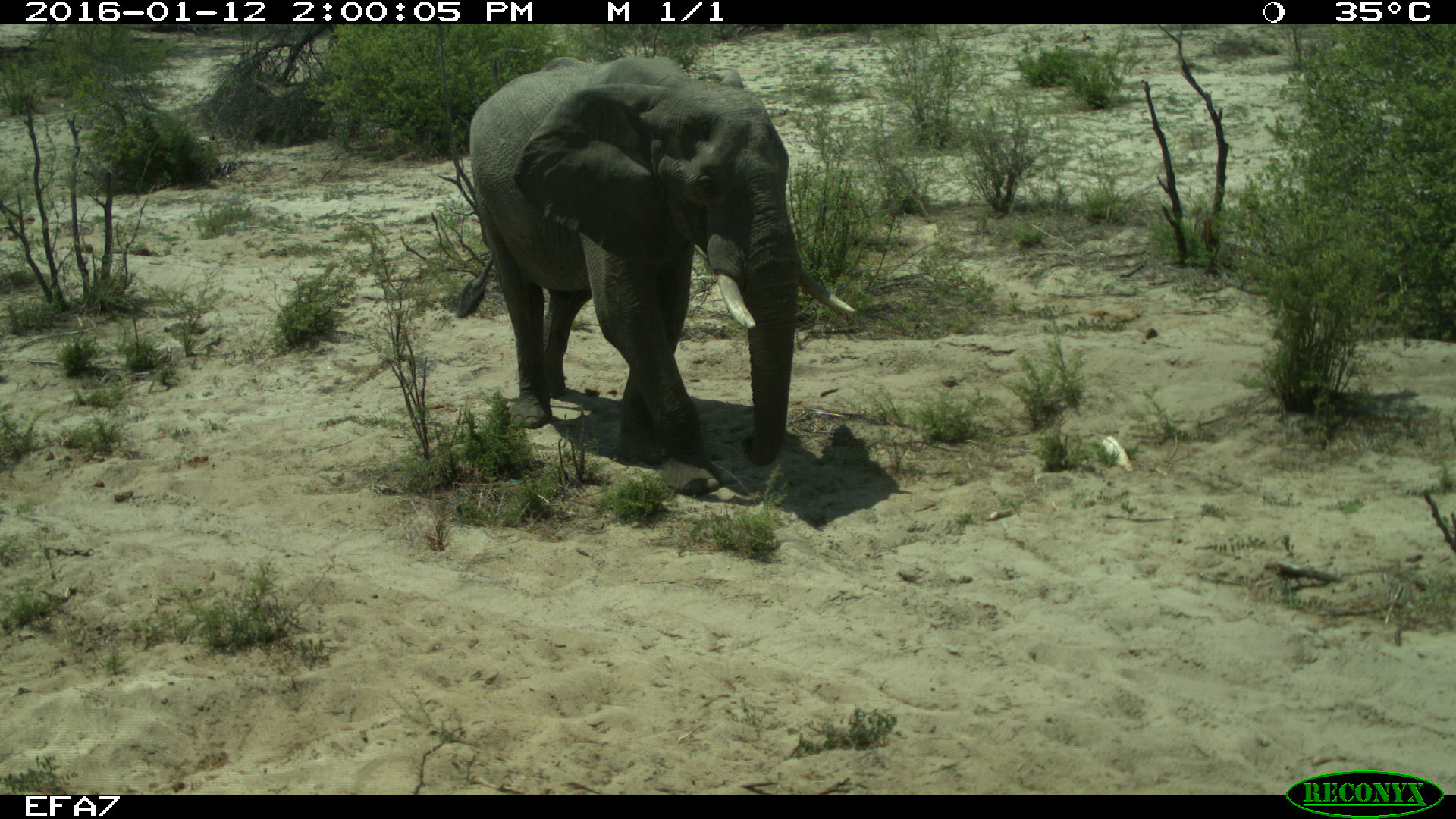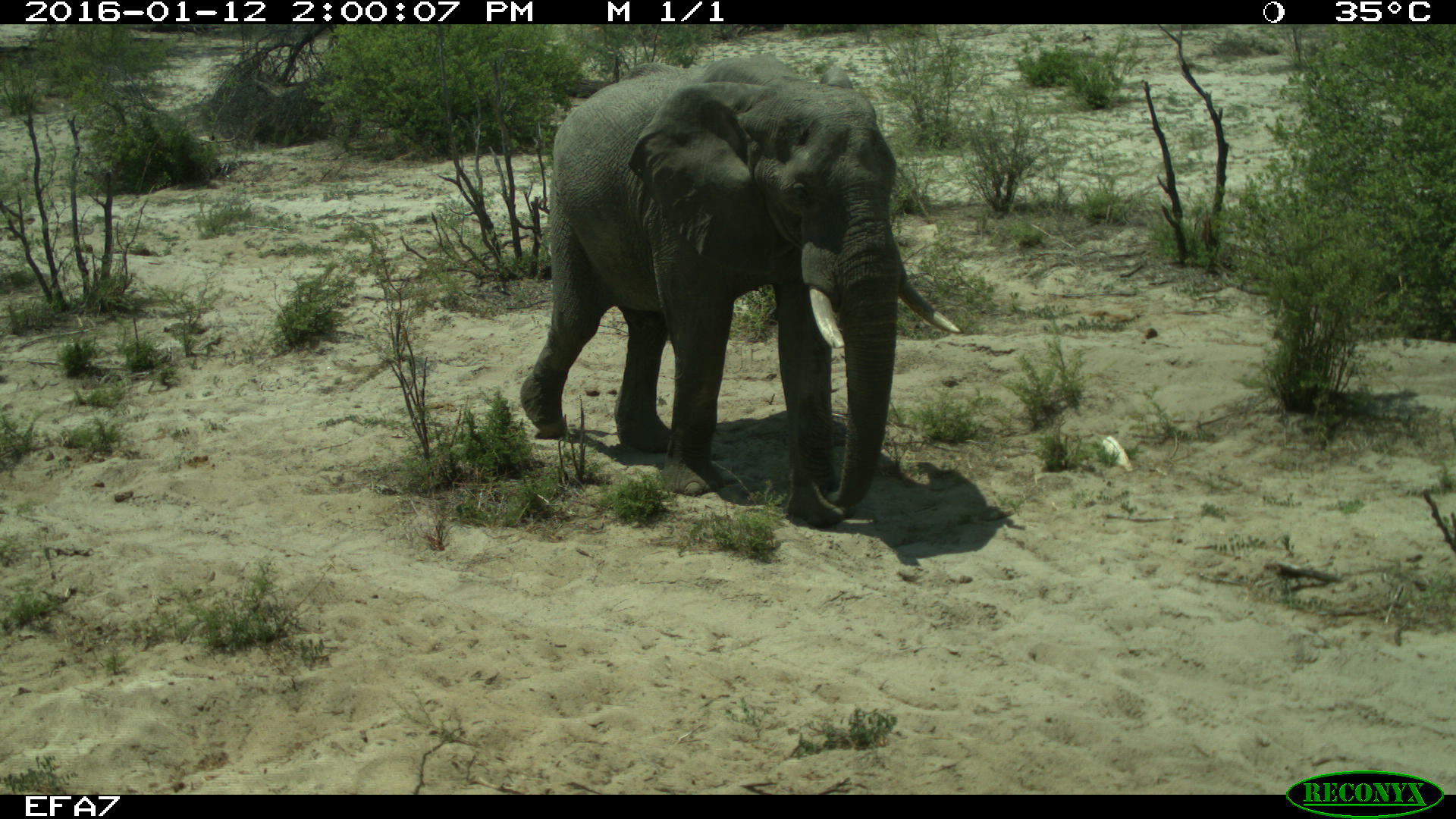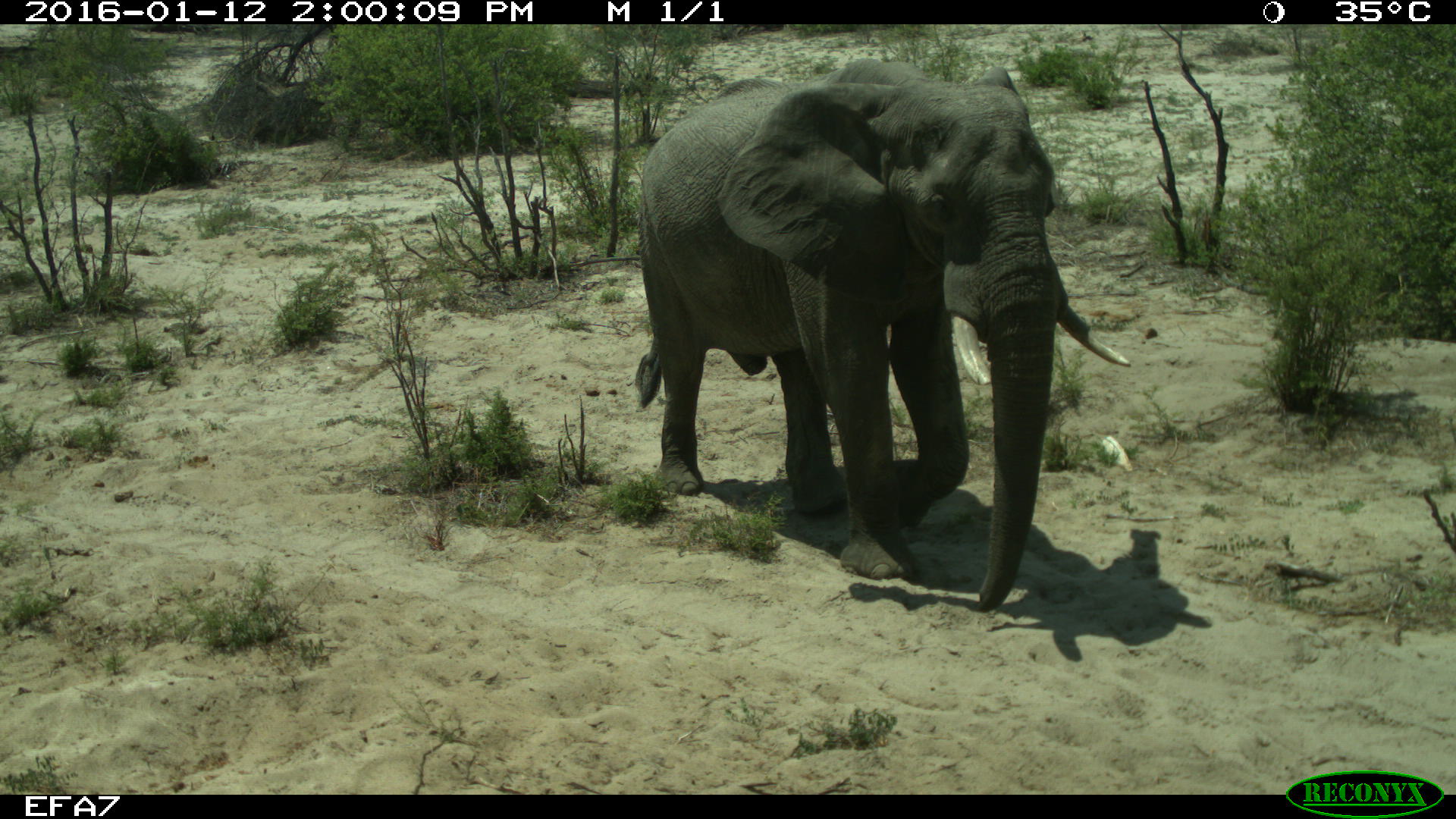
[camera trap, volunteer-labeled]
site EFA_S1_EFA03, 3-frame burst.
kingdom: Animalia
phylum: Chordata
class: Mammalia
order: Proboscidea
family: Elephantidae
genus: Loxodonta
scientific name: Loxodonta africana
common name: african bush elephant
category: elephant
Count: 1.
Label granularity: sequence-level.